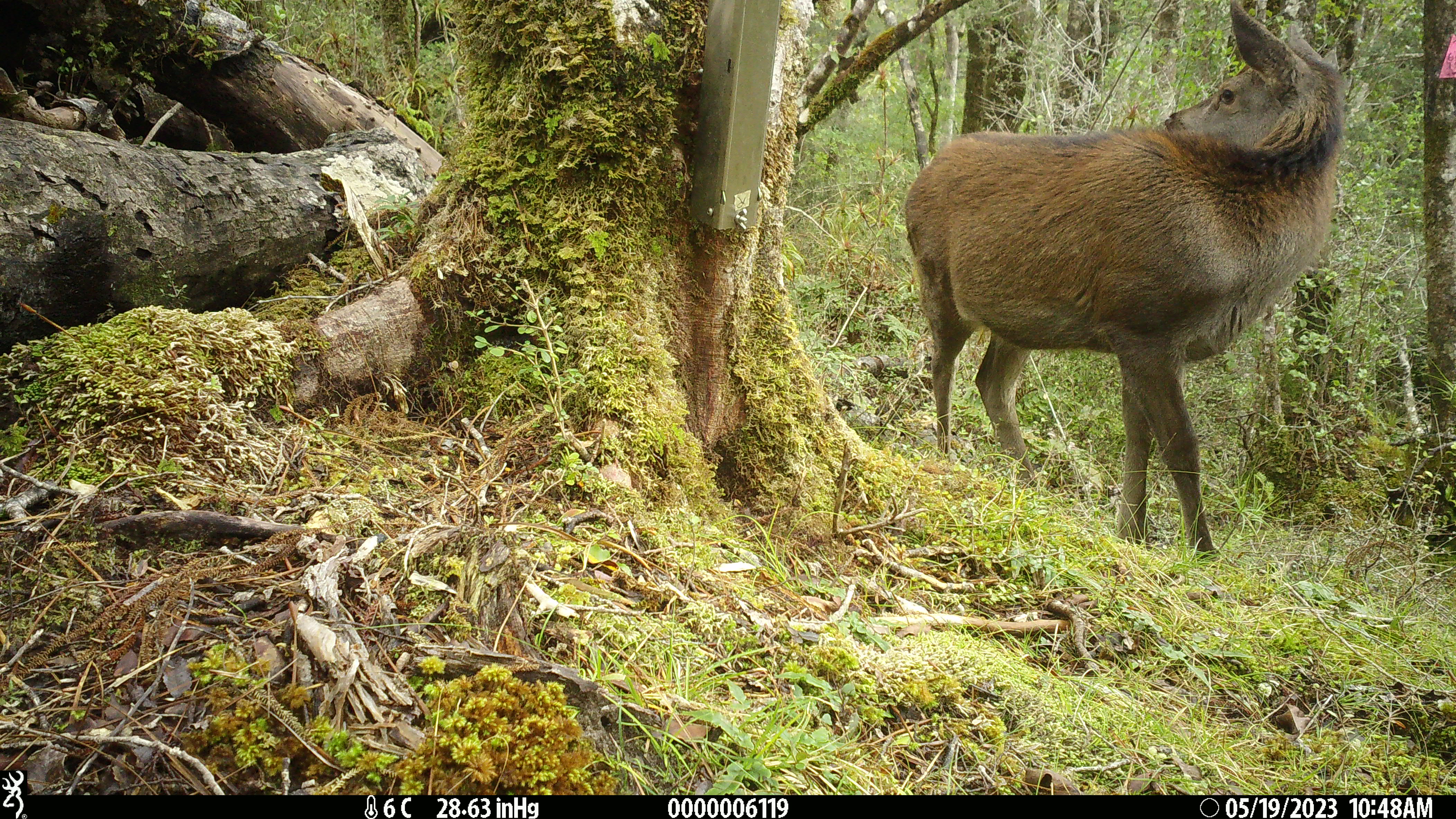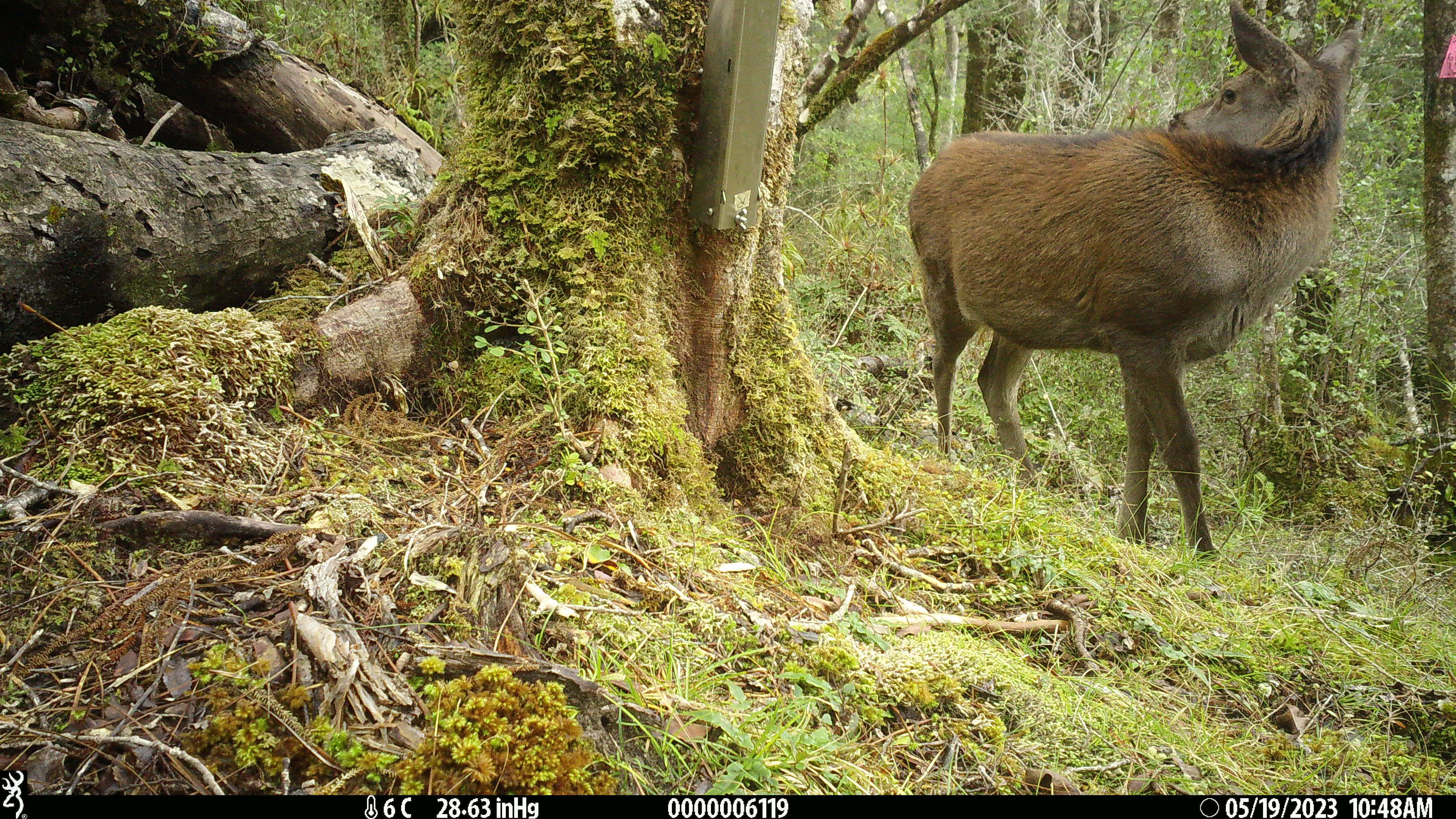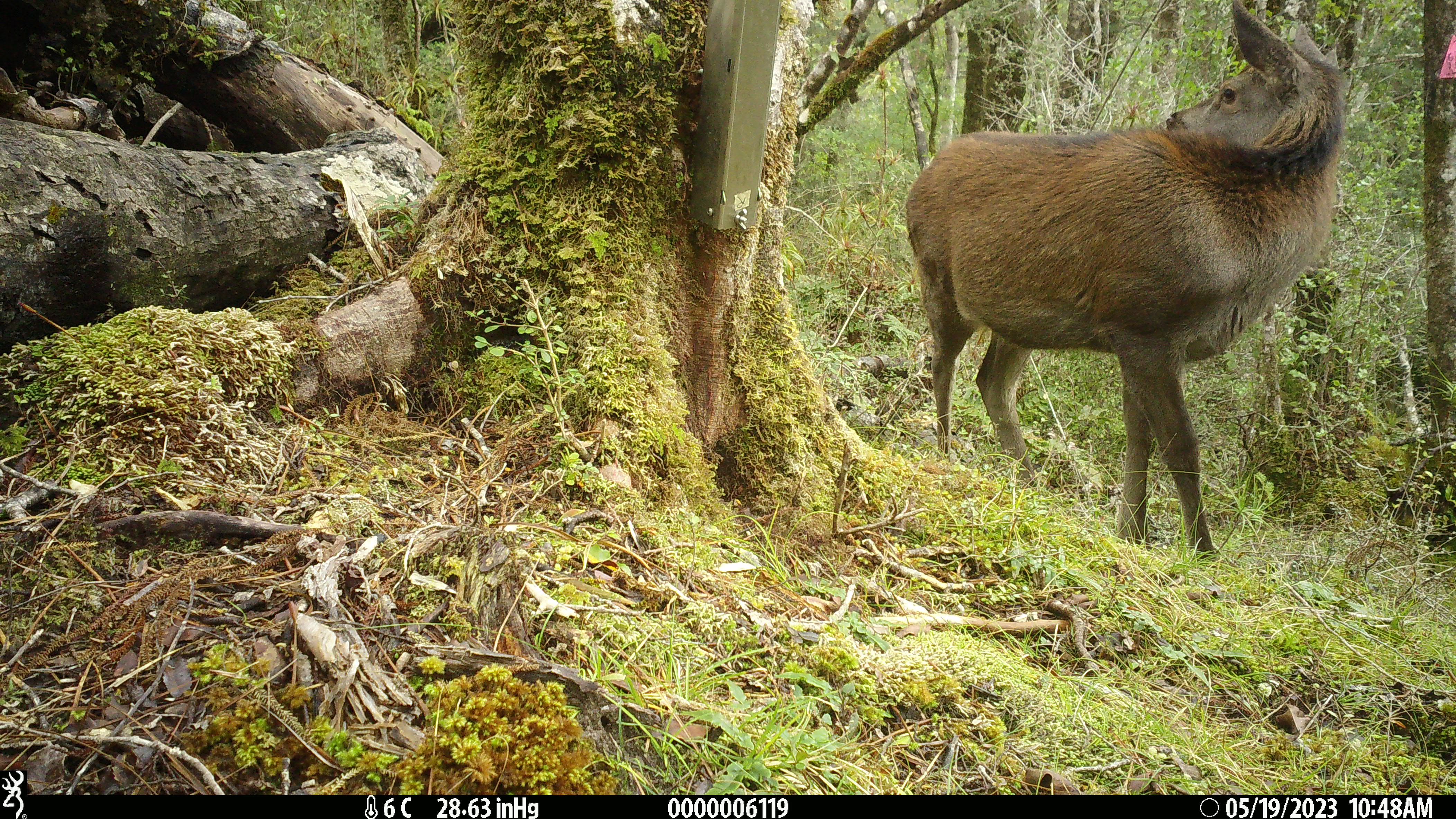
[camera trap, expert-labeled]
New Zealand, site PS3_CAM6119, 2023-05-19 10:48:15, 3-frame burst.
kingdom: Animalia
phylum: Chordata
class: Mammalia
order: Artiodactyla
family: Cervidae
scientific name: Cervidae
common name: deer